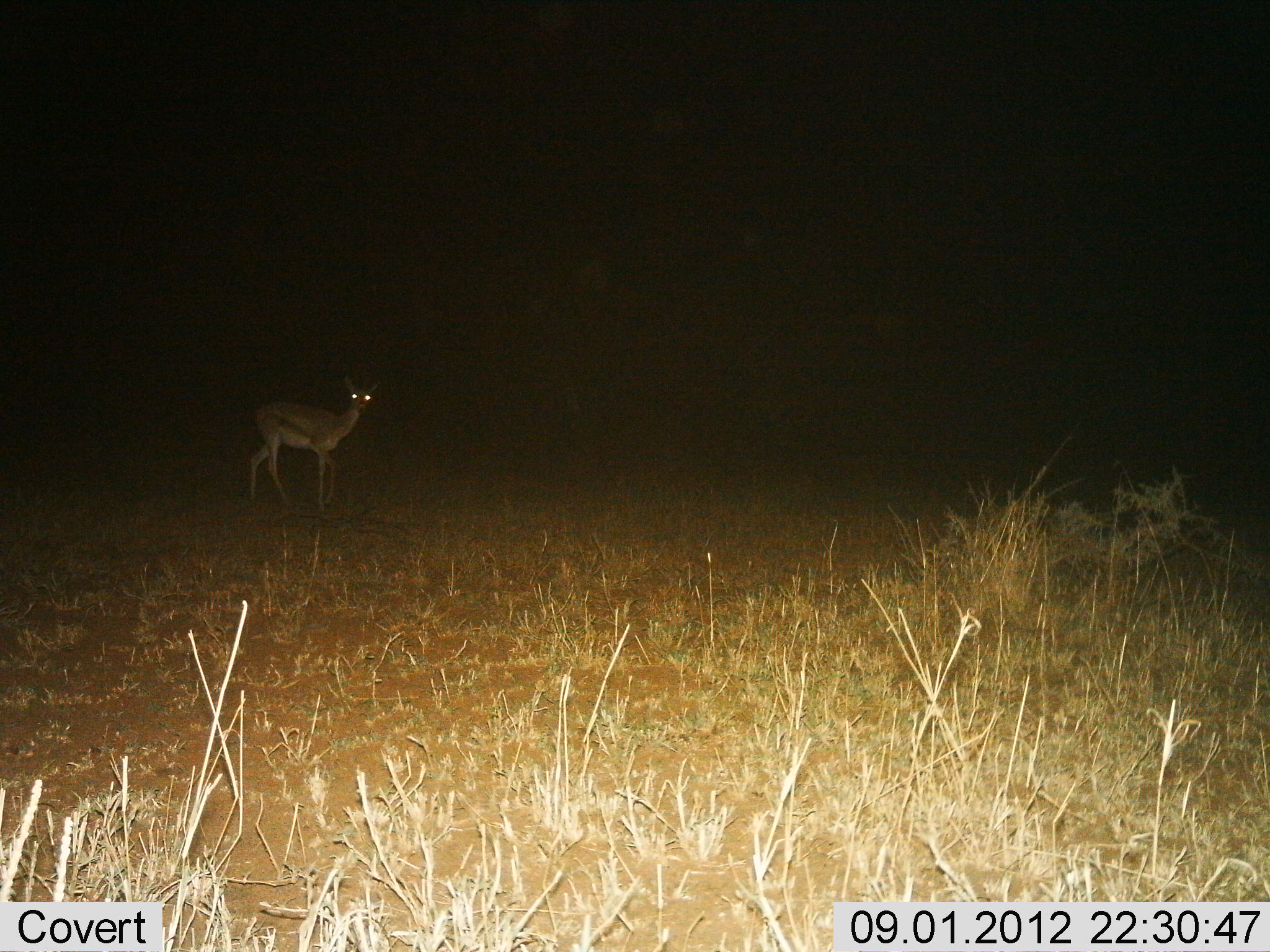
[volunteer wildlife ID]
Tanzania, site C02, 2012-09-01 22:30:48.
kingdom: Animalia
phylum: Chordata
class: Mammalia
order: Artiodactyla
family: Bovidae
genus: Eudorcas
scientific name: Eudorcas thomsonii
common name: thomson's gazelle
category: gazellethomsons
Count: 1.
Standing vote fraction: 70%.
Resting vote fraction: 0%.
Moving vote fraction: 30%.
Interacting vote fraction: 0%.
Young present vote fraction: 0%.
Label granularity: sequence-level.